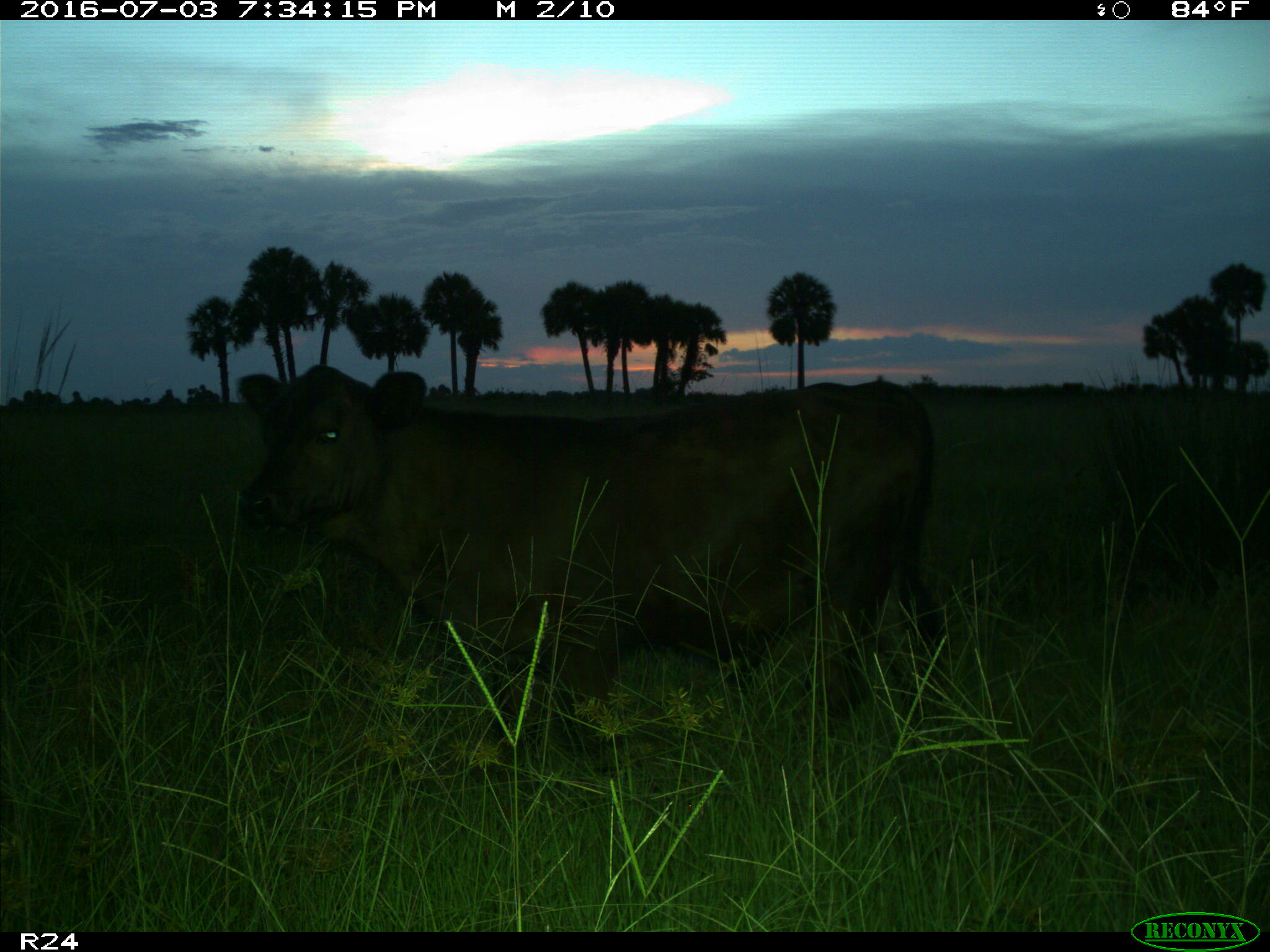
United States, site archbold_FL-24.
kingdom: Animalia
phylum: Chordata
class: Mammalia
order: Artiodactyla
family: Bovidae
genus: Bos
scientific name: Bos taurus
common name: domestic cow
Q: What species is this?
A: Bos taurus (domestic cow).